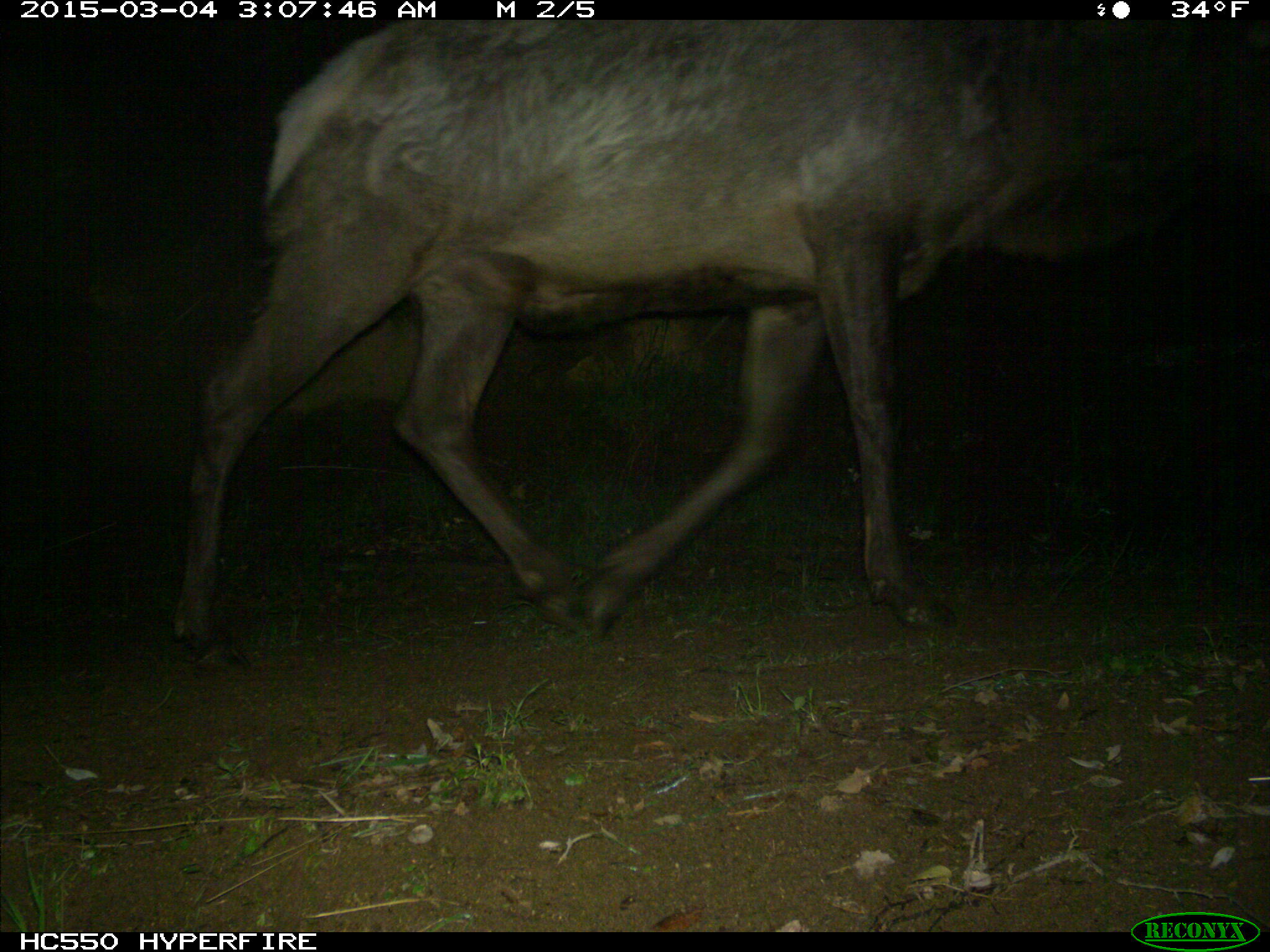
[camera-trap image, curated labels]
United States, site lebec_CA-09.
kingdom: Animalia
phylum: Chordata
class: Mammalia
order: Artiodactyla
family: Cervidae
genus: Cervus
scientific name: Cervus canadensis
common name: elk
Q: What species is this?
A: Cervus canadensis (elk).